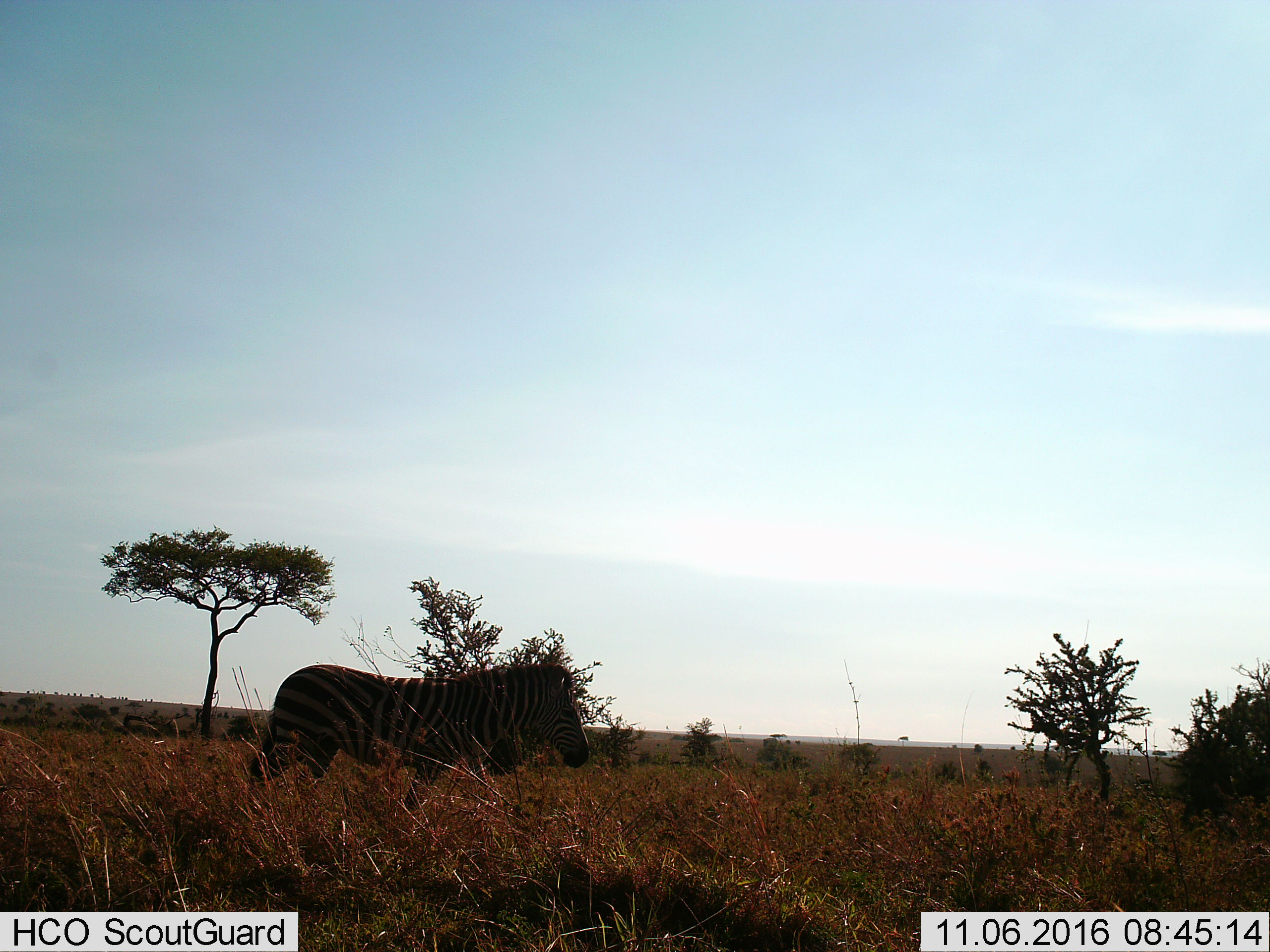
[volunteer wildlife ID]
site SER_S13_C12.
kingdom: Animalia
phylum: Chordata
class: Mammalia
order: Perissodactyla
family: Equidae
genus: Equus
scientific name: Equus quagga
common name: plains zebra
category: zebraplains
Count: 1.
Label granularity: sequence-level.